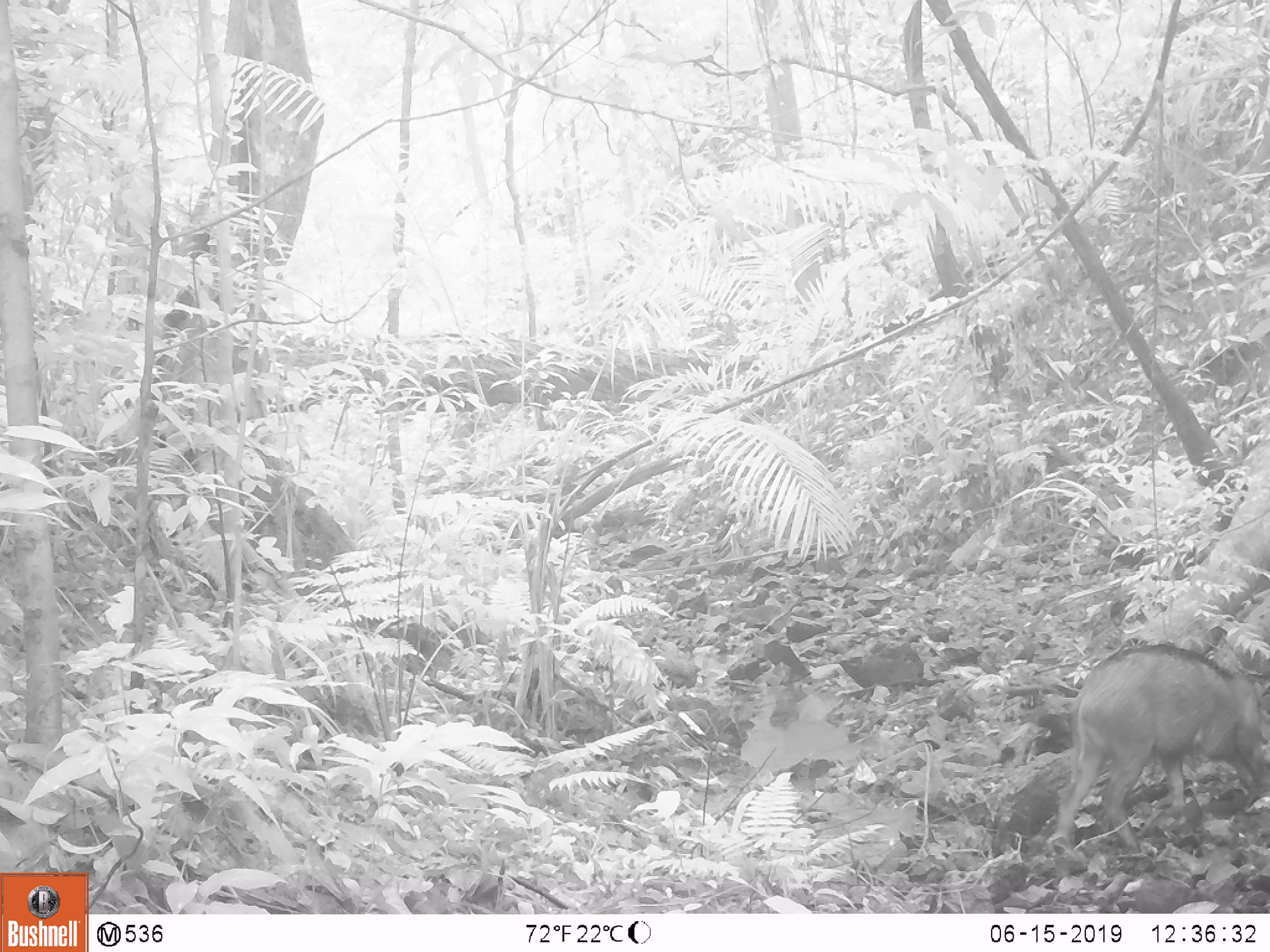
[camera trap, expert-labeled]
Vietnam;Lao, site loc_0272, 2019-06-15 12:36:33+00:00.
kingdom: Animalia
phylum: Chordata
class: Mammalia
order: Artiodactyla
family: Suidae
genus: Sus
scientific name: Sus scrofa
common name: eurasian wild pig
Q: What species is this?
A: Eurasian wild pig (Sus scrofa).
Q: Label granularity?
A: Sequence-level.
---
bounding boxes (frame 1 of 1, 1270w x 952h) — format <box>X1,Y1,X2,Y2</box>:
eurasian wild pig: <box>1054,643,1270,853</box>